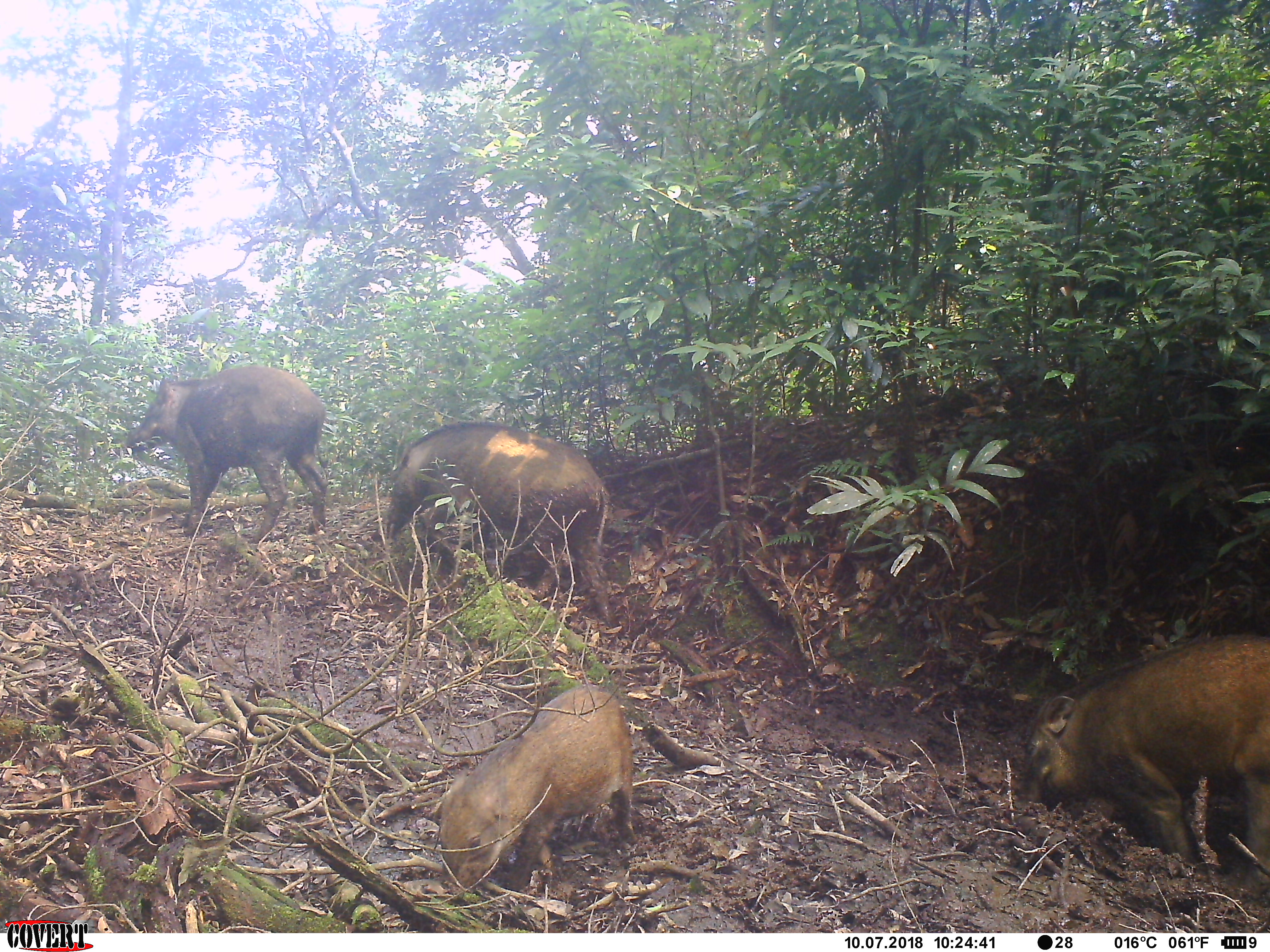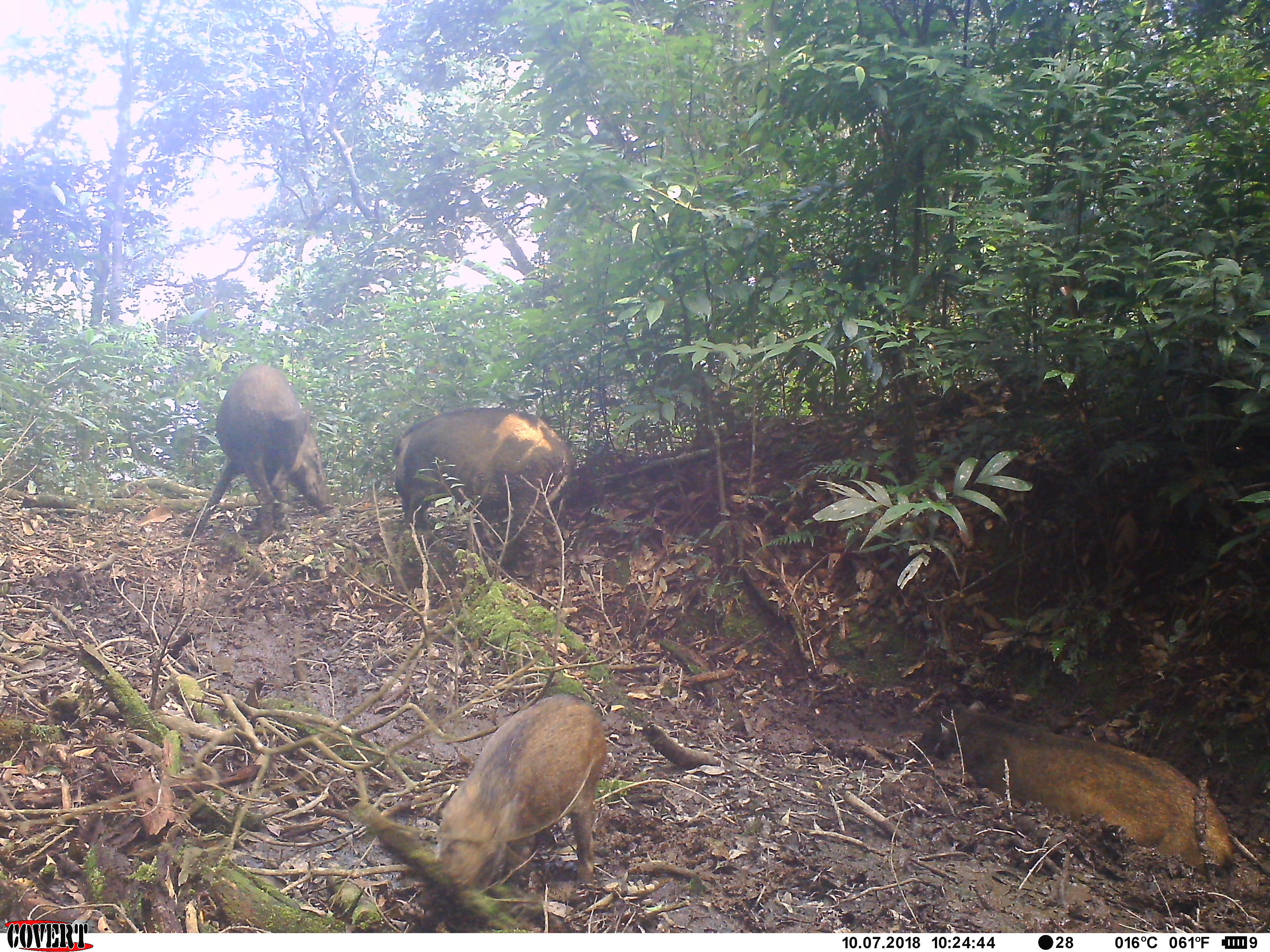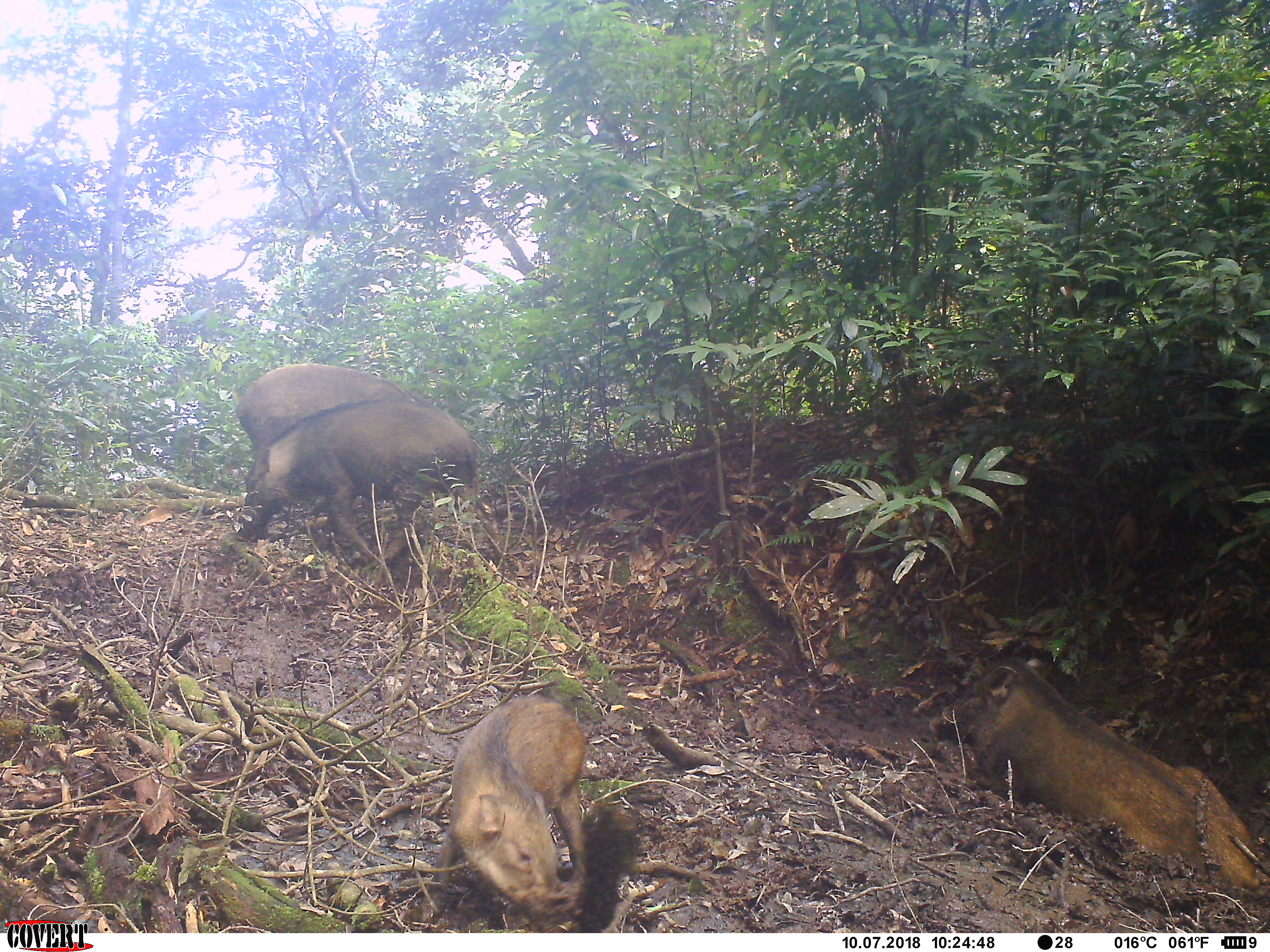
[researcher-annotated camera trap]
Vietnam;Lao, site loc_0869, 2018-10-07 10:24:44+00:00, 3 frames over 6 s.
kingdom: Animalia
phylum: Chordata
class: Mammalia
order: Artiodactyla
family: Suidae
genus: Sus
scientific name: Sus scrofa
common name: eurasian wild pig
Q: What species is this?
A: Eurasian wild pig (Sus scrofa).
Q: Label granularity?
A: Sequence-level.